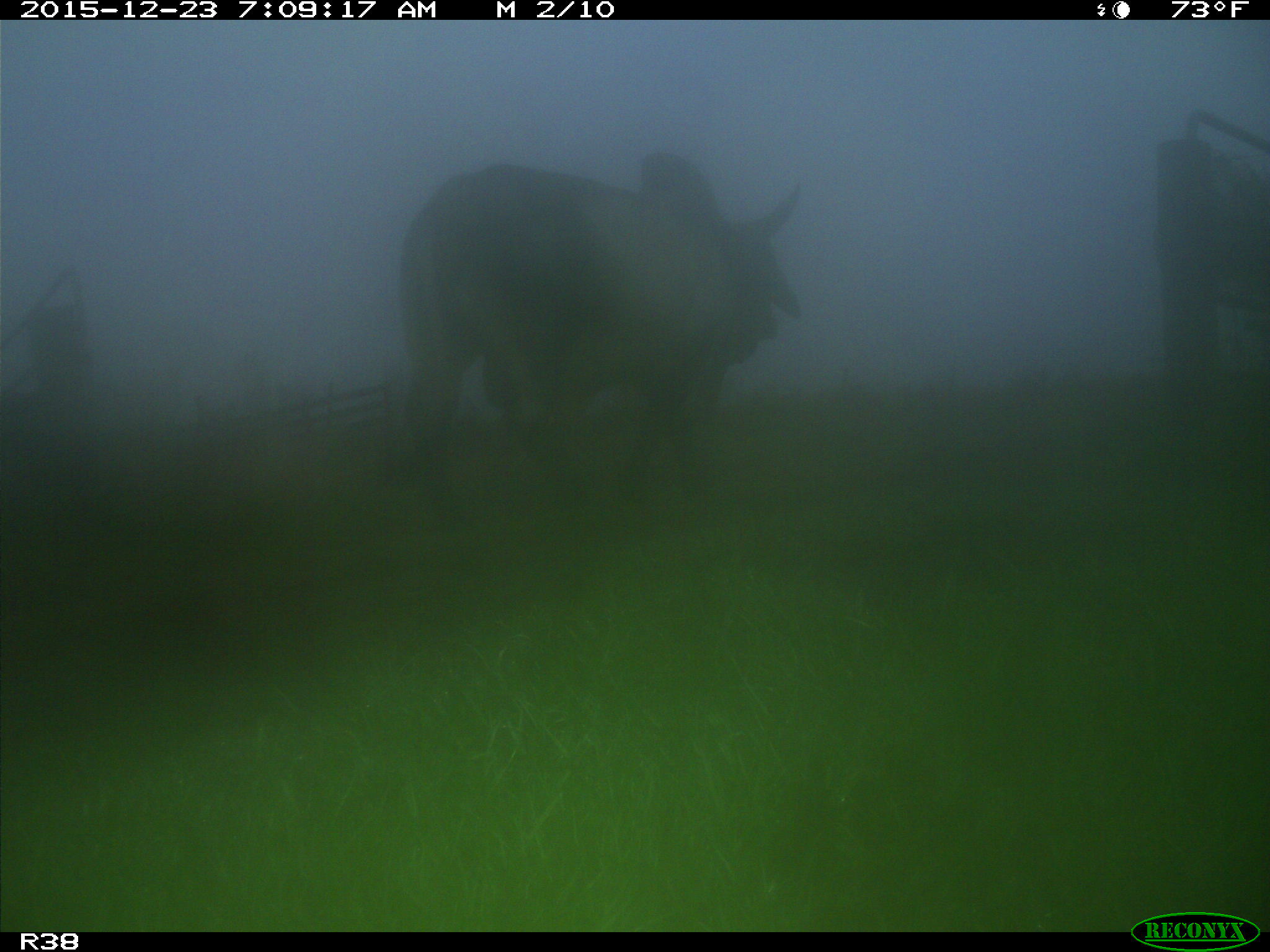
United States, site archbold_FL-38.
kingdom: Animalia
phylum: Chordata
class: Mammalia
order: Artiodactyla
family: Bovidae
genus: Bos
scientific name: Bos taurus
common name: domestic cow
Bos taurus (domestic cow).